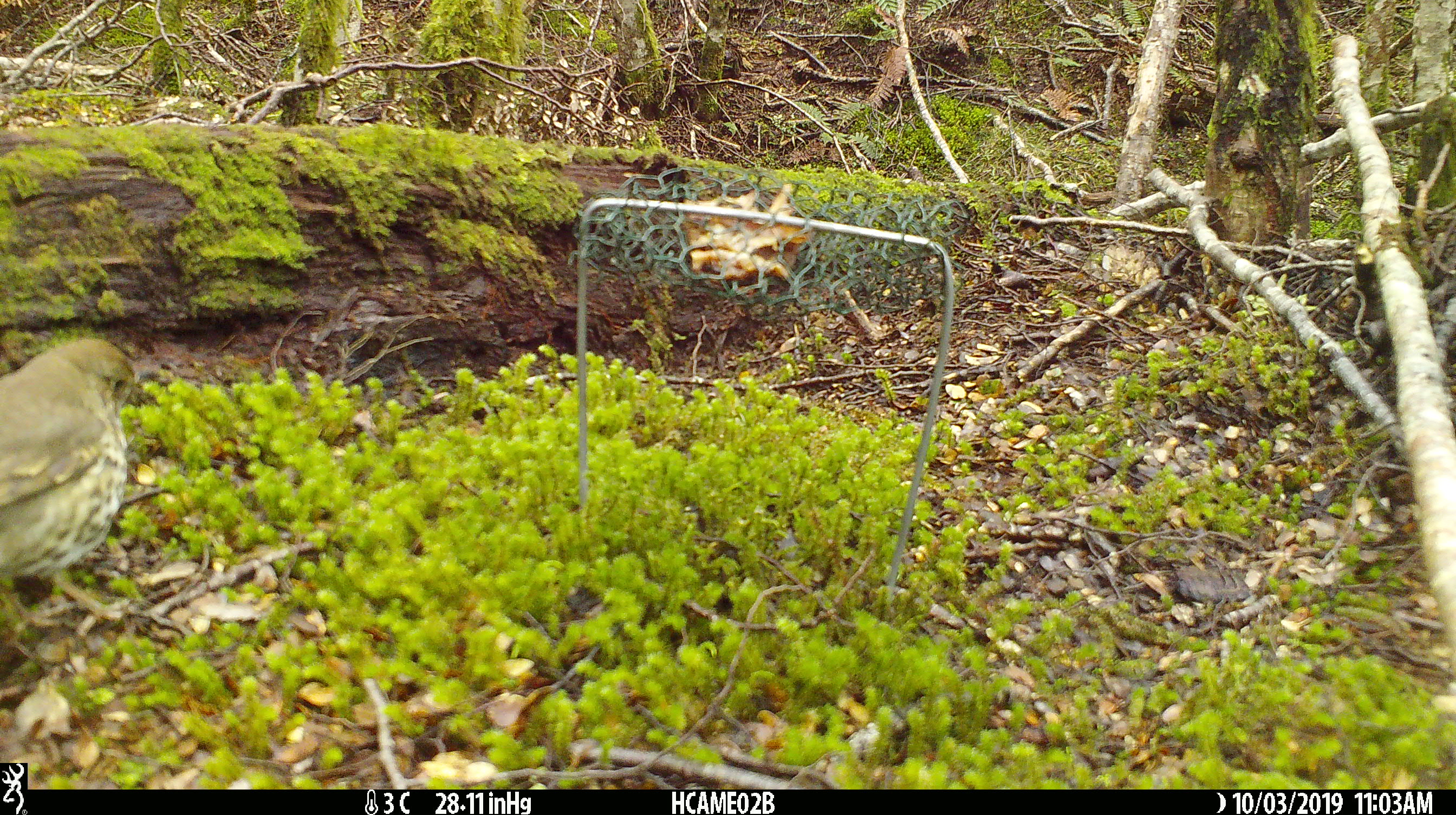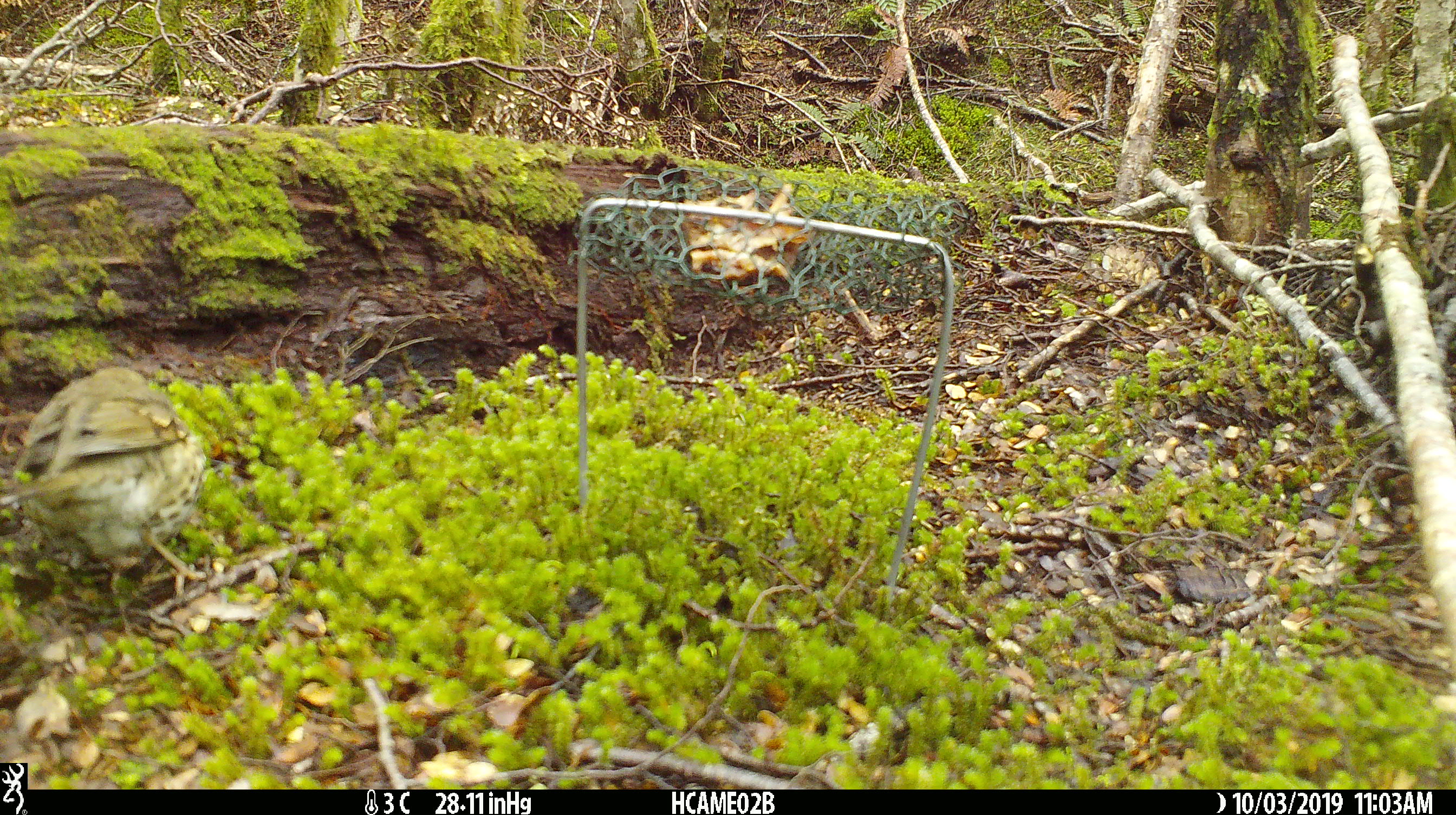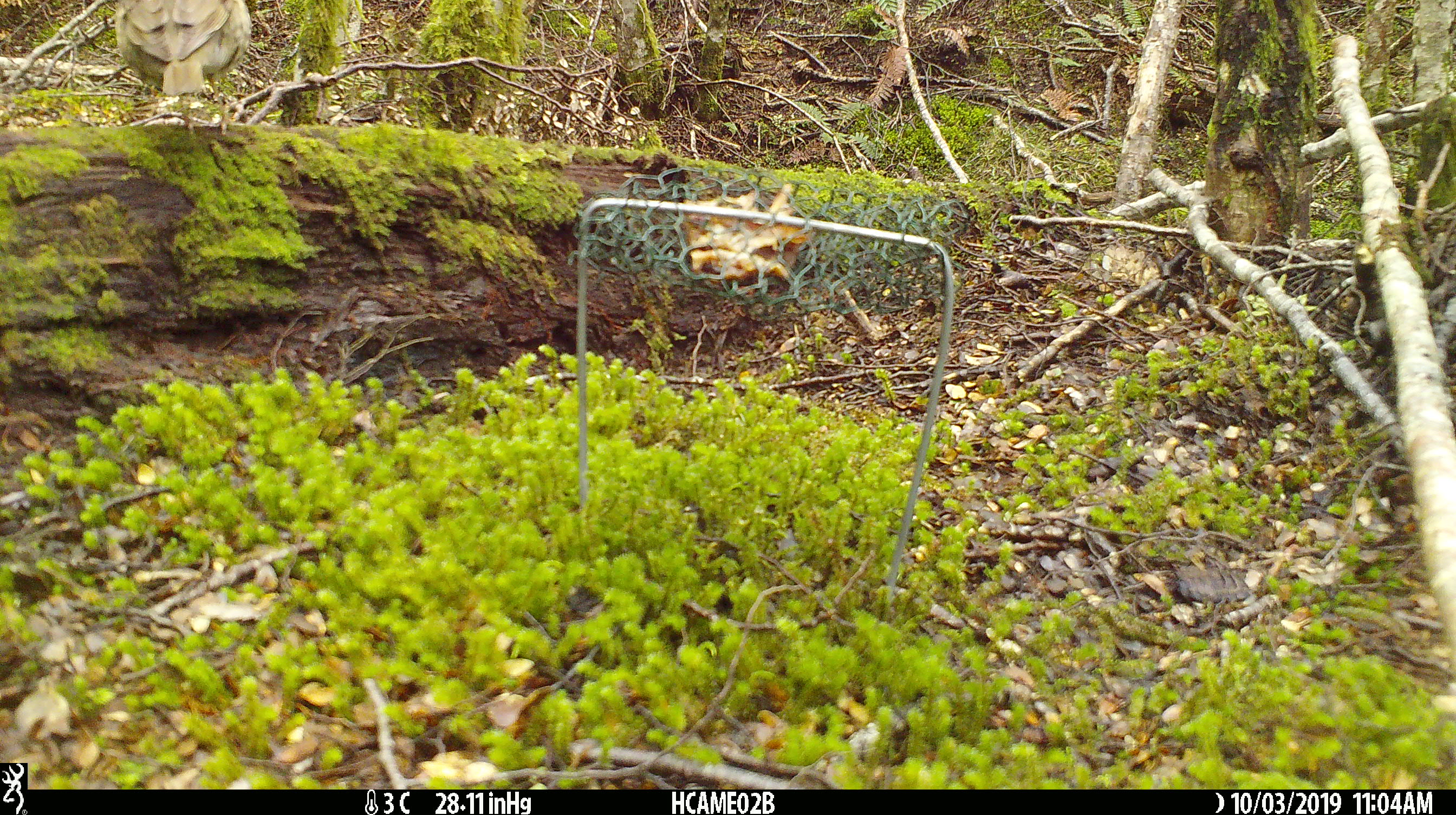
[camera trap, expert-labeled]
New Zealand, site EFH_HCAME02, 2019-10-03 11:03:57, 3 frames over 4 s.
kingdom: Animalia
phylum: Chordata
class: Aves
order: Passeriformes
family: Turdidae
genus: Turdus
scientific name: Turdus philomelos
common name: song thrush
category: thrush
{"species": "thrush (song thrush) (Turdus philomelos)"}